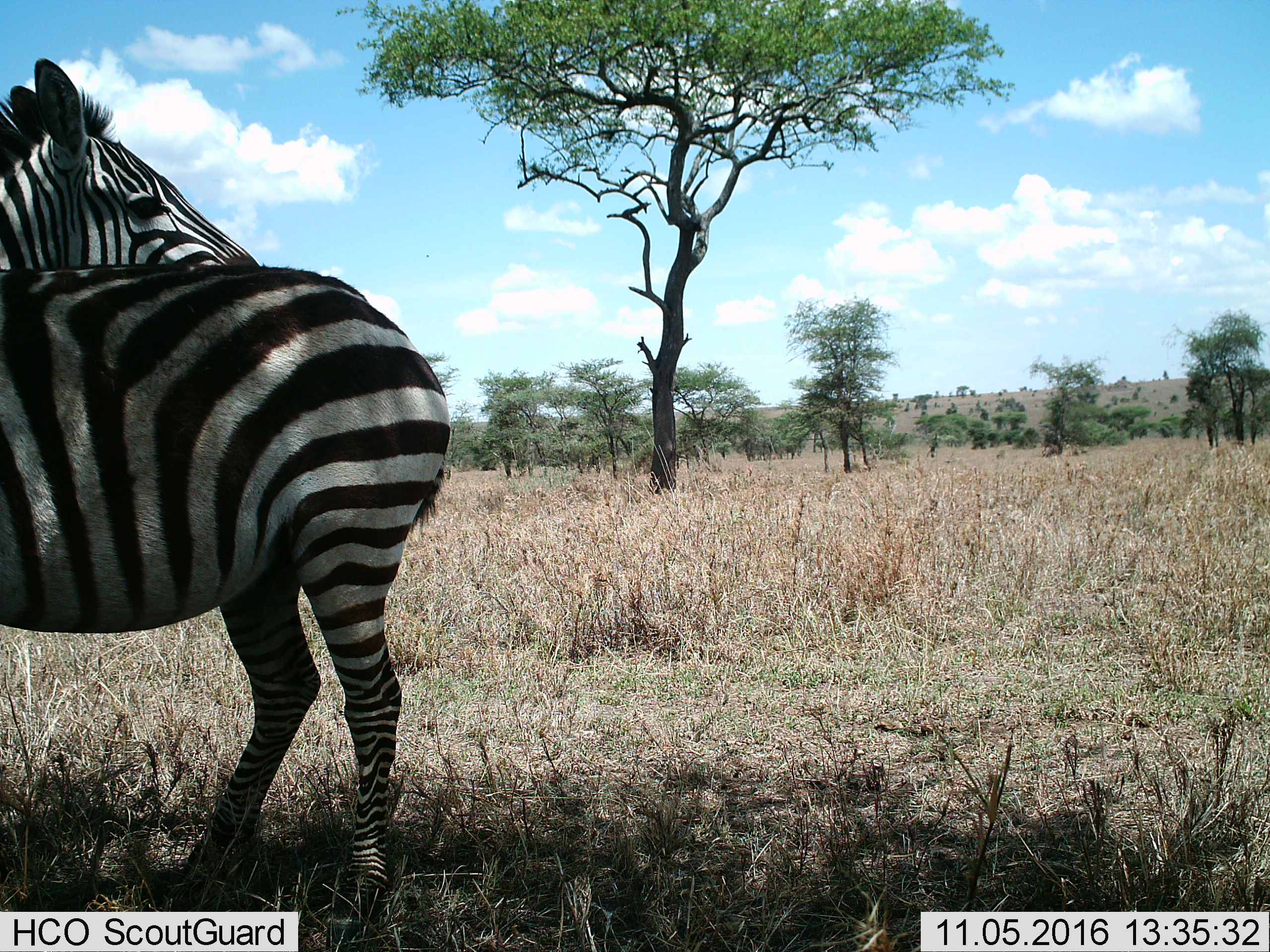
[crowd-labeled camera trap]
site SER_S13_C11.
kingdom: Animalia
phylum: Chordata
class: Mammalia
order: Perissodactyla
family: Equidae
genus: Equus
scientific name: Equus quagga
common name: plains zebra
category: zebraplains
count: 2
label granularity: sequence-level